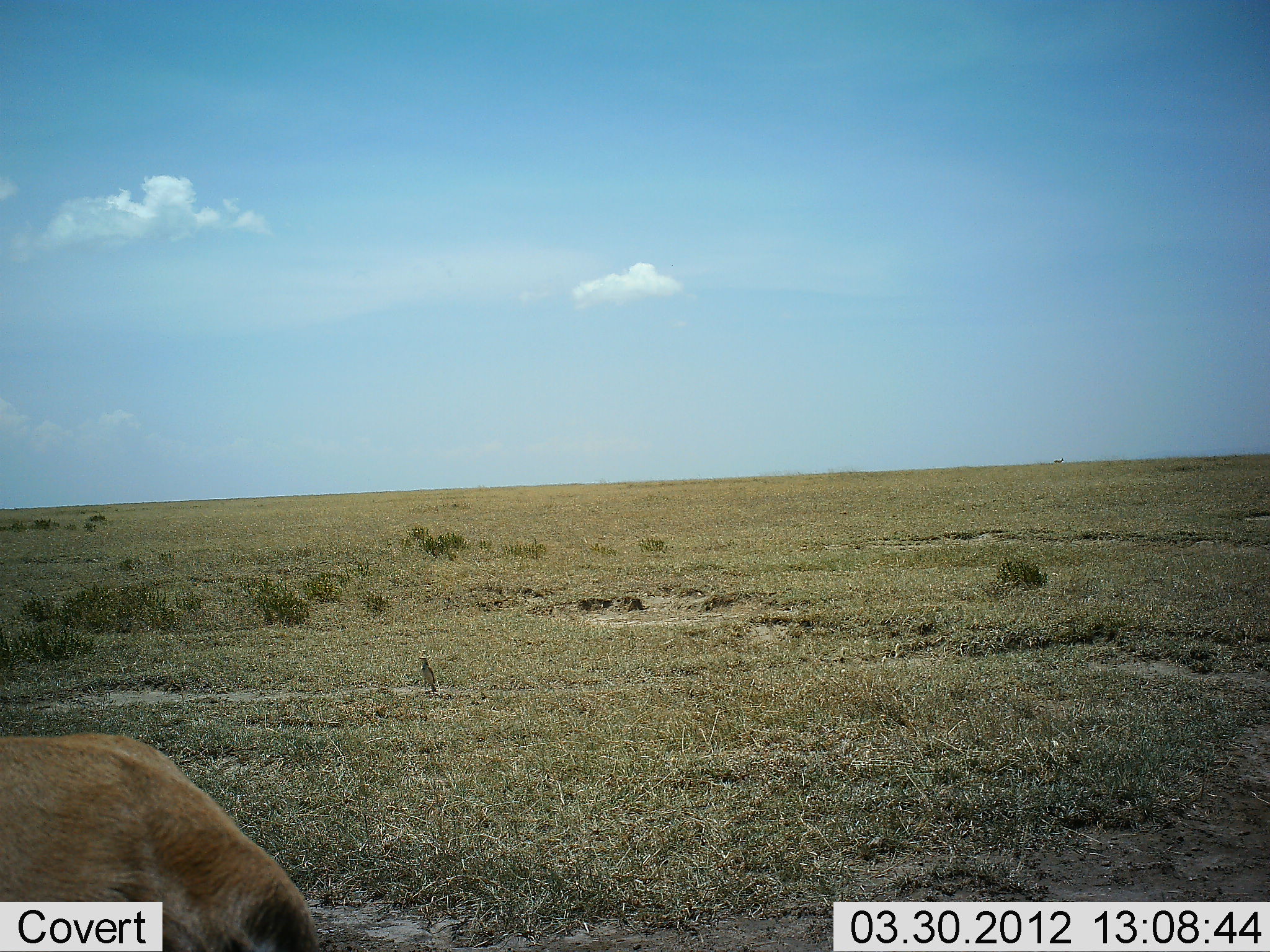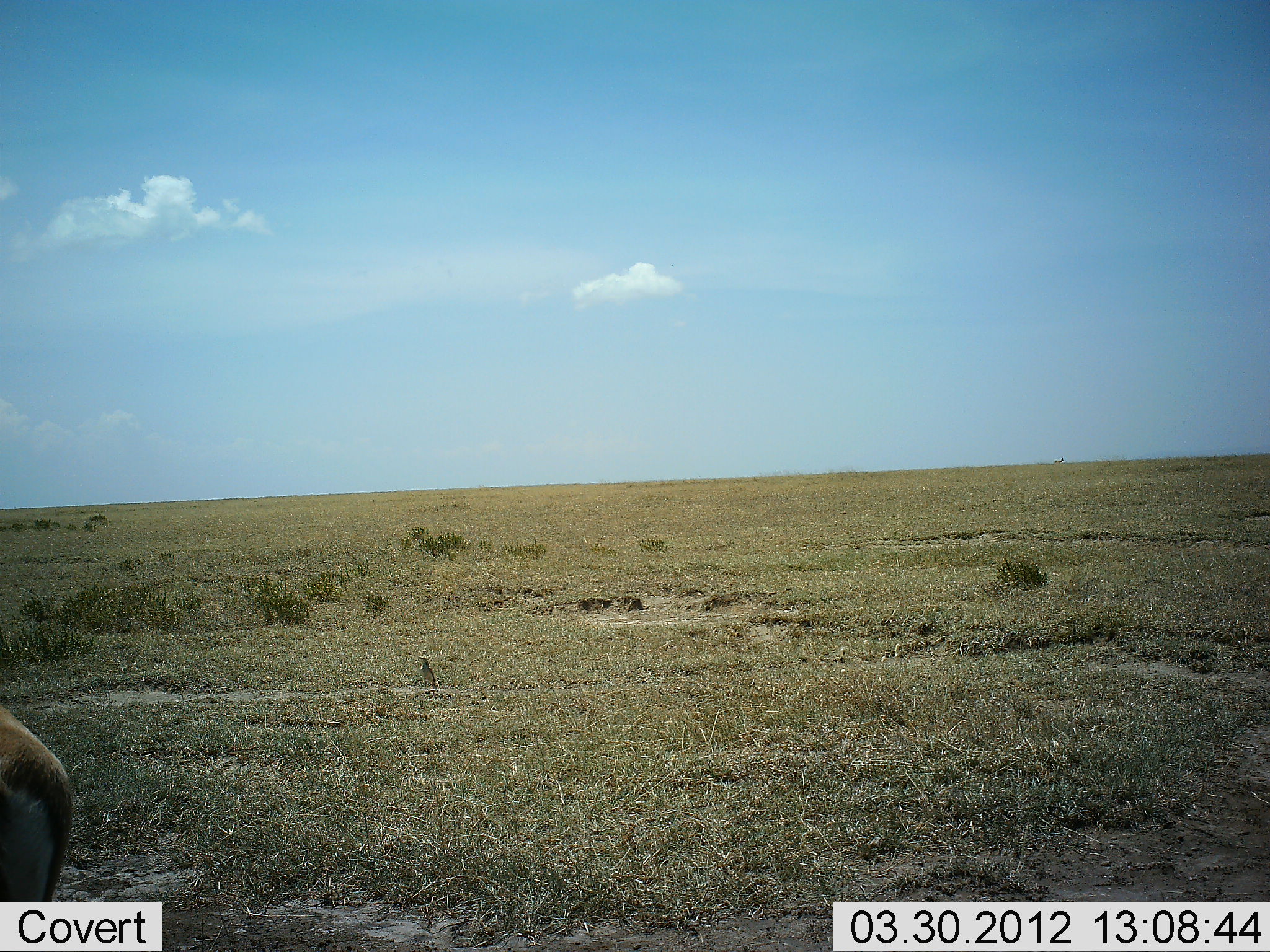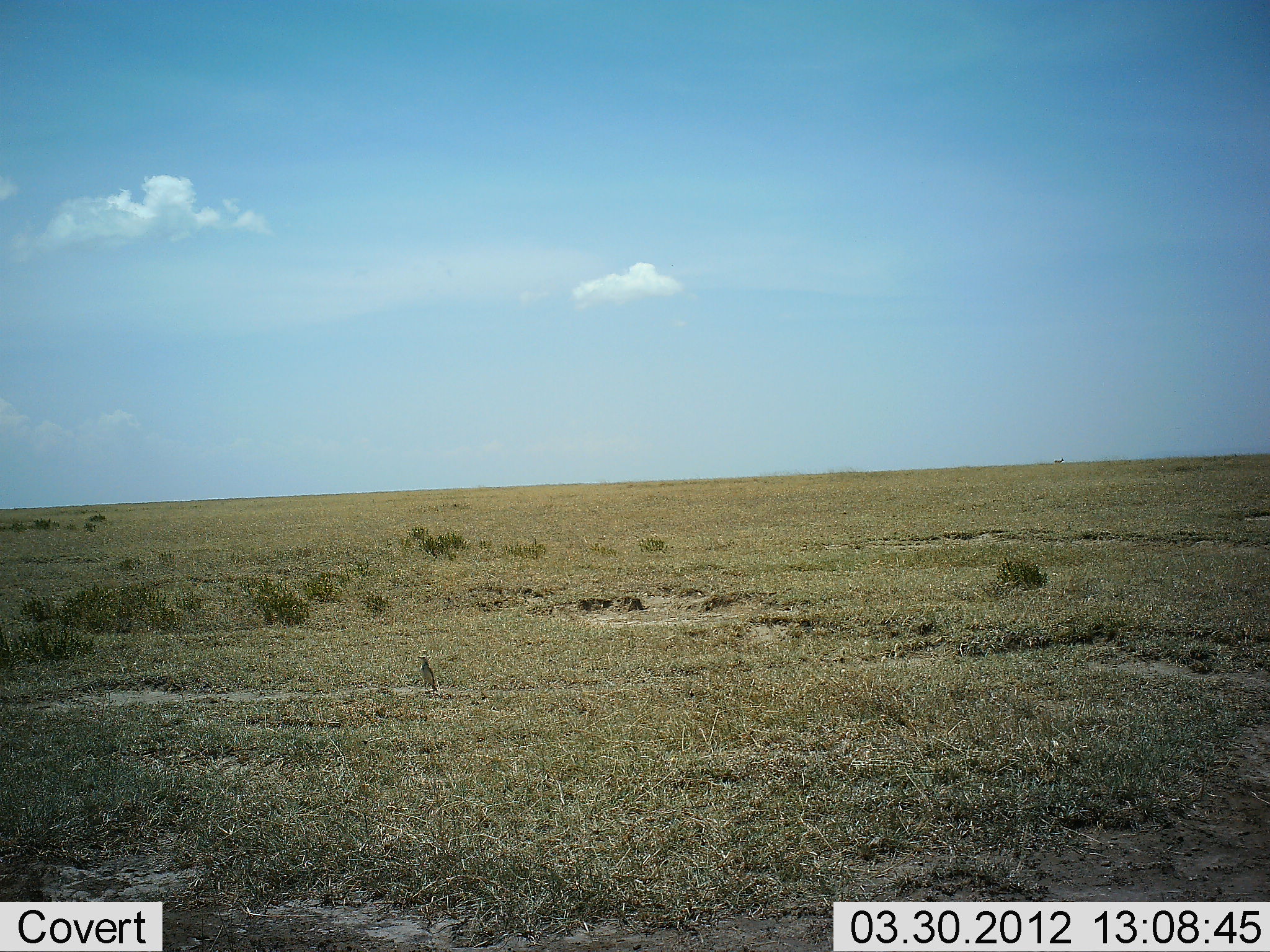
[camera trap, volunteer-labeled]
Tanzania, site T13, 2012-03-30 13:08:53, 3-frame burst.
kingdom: Animalia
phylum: Chordata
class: Mammalia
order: Artiodactyla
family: Bovidae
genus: Eudorcas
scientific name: Eudorcas thomsonii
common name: thomson's gazelle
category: gazellethomsons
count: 1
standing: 31%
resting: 0%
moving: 69%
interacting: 0%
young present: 0%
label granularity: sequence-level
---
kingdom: Animalia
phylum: Chordata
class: Aves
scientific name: Aves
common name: bird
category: otherbird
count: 1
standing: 91%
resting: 9%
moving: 0%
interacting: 0%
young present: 0%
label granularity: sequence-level